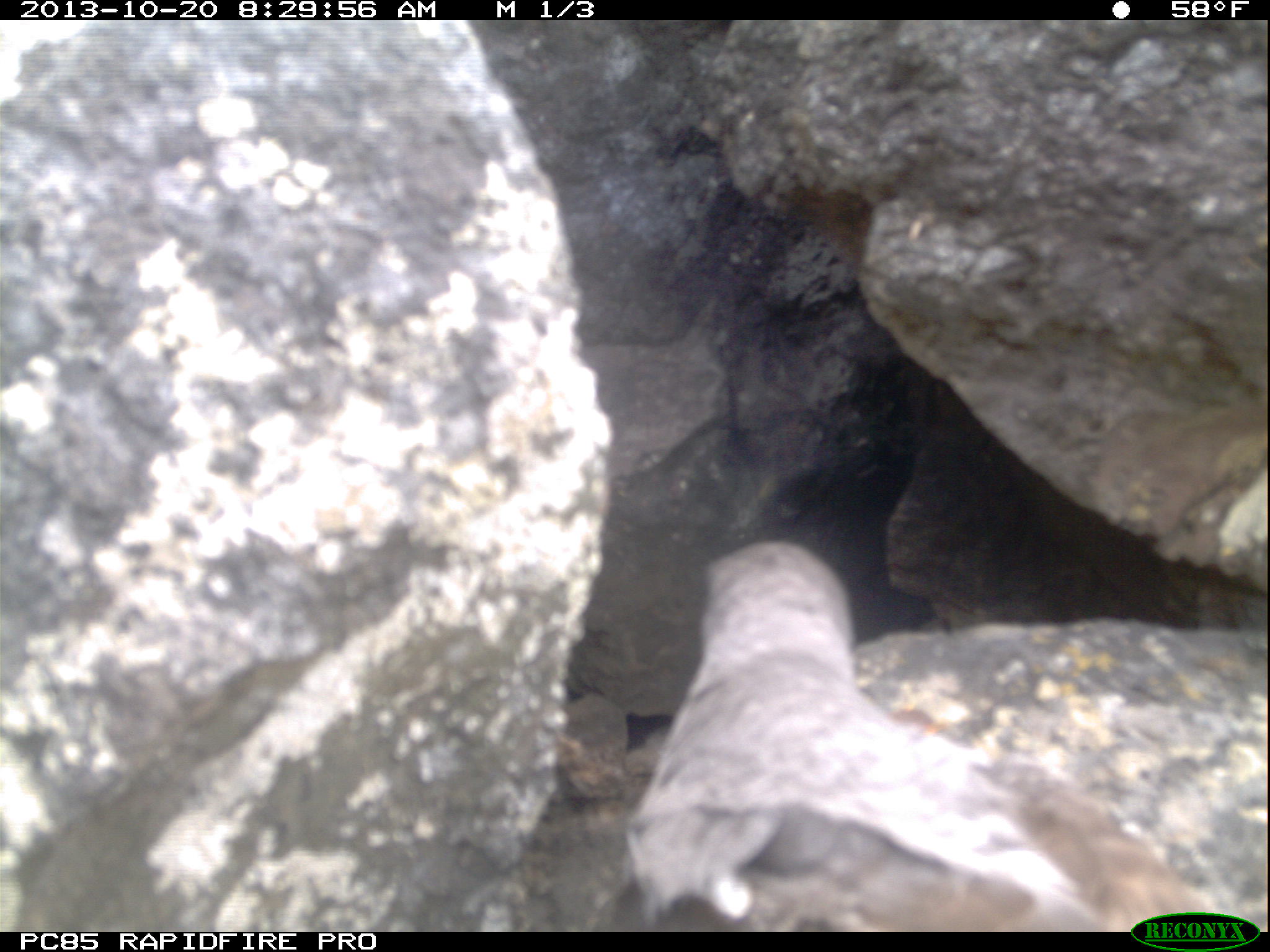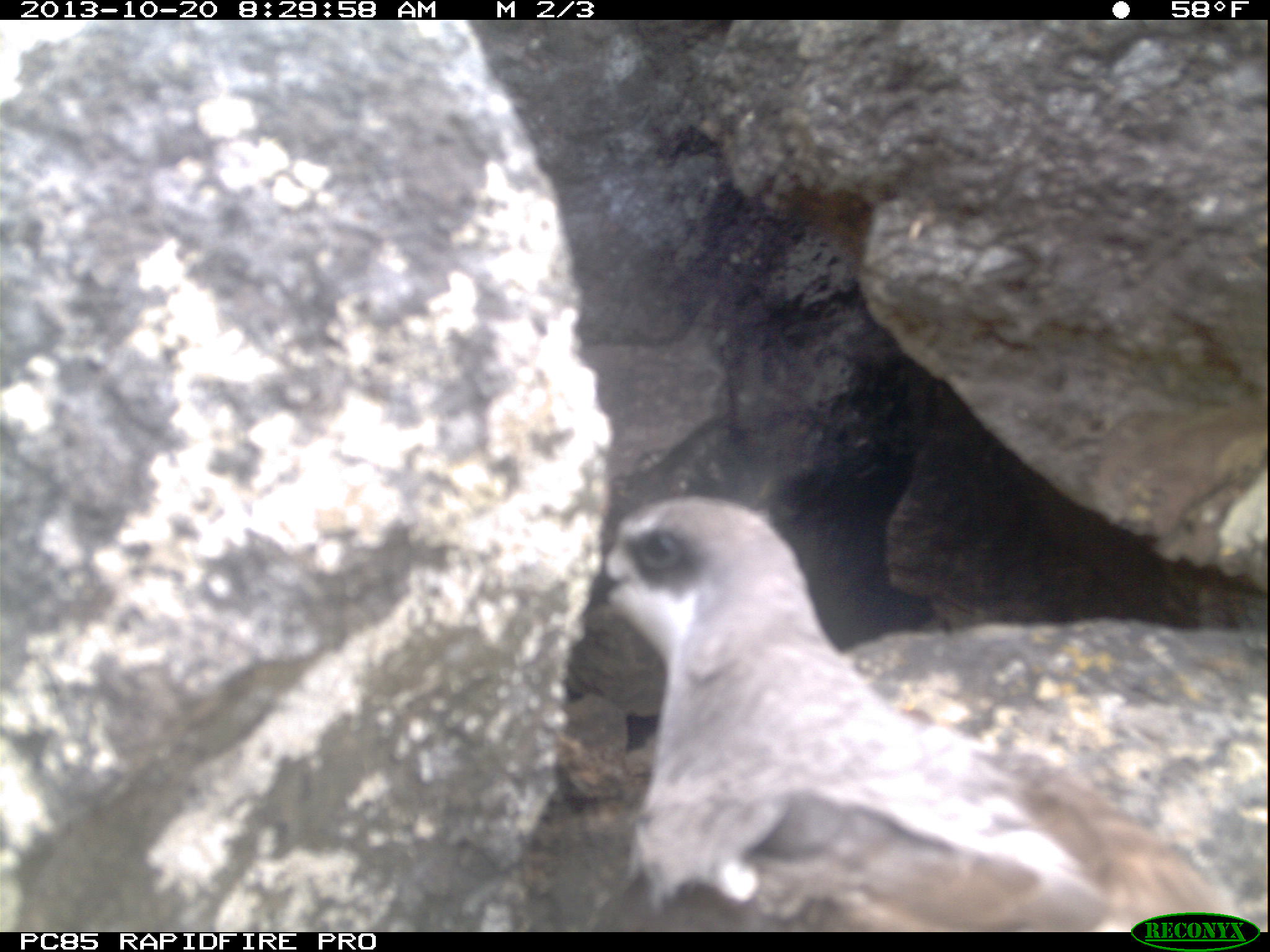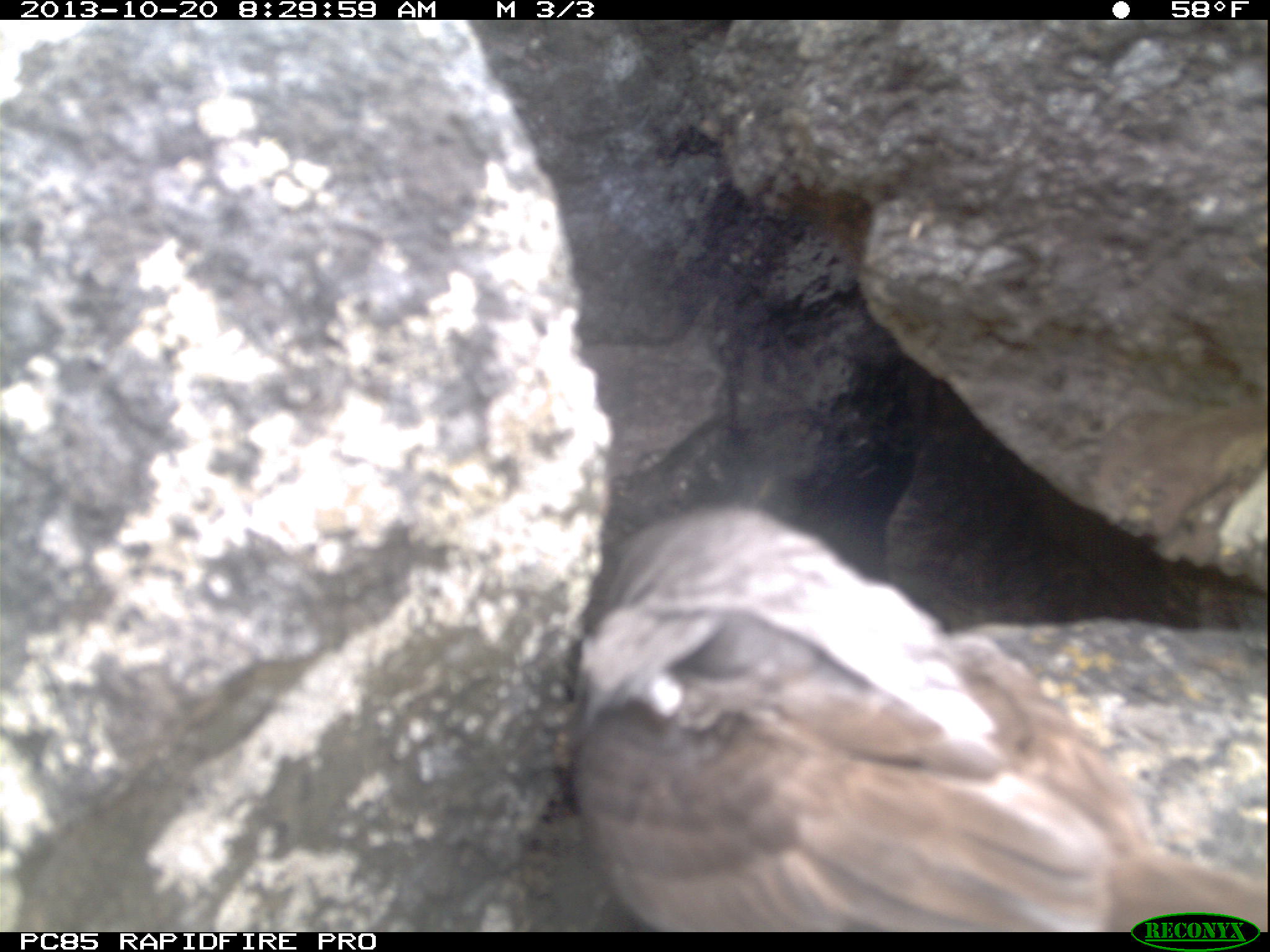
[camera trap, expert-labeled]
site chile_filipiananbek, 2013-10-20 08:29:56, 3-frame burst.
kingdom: Animalia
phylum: Chordata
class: Aves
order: Procellariiformes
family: Procellariidae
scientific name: Procellariidae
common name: petrel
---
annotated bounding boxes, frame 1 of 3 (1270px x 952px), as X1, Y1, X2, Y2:
petrel: 596, 544, 1236, 925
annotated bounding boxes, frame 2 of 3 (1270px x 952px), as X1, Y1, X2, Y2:
petrel: 573, 497, 1249, 930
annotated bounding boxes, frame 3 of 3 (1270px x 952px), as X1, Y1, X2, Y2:
petrel: 558, 490, 1264, 933